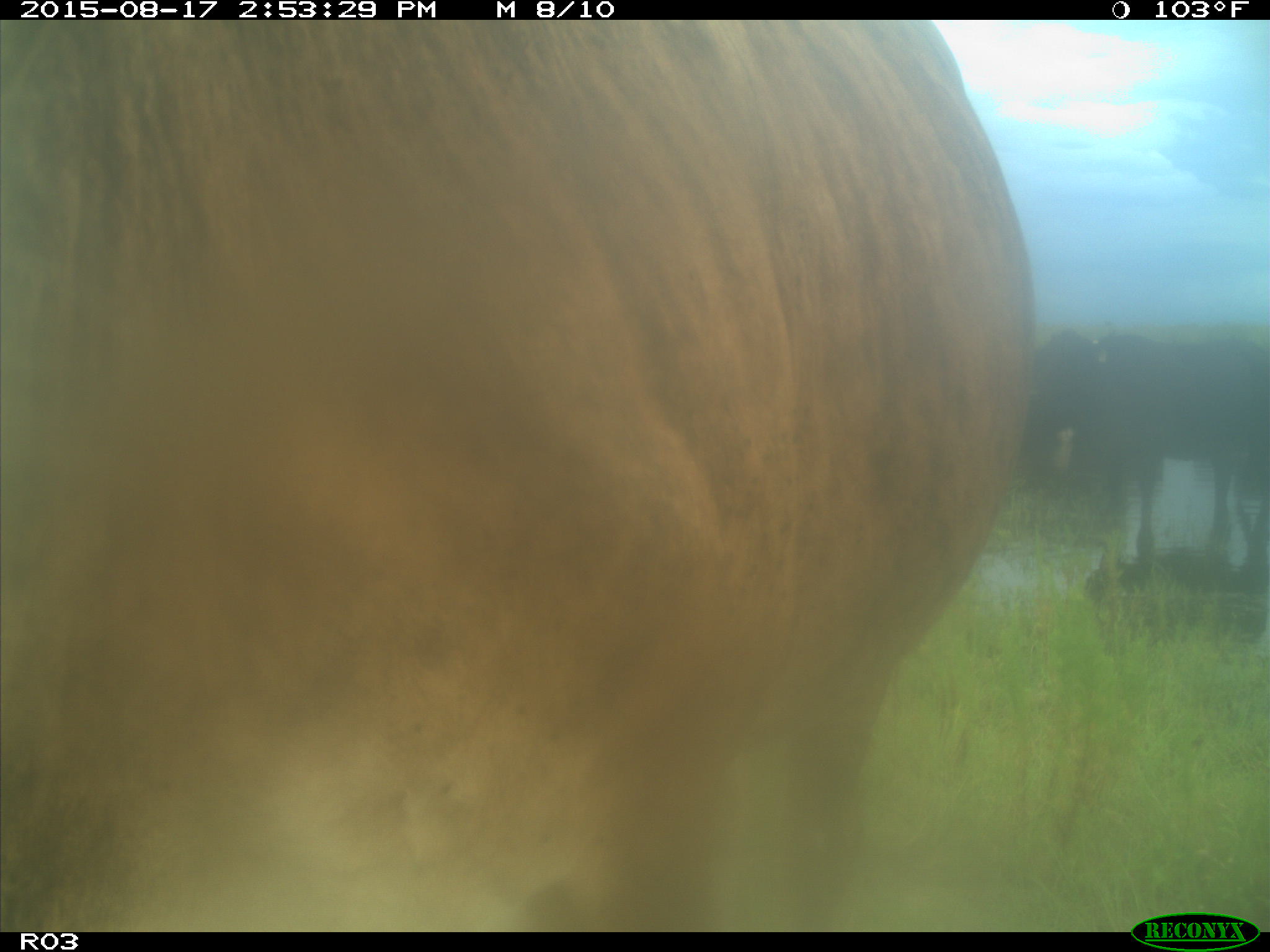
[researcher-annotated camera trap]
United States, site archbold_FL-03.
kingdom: Animalia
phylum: Chordata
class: Mammalia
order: Artiodactyla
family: Bovidae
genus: Bos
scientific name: Bos taurus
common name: domestic cow